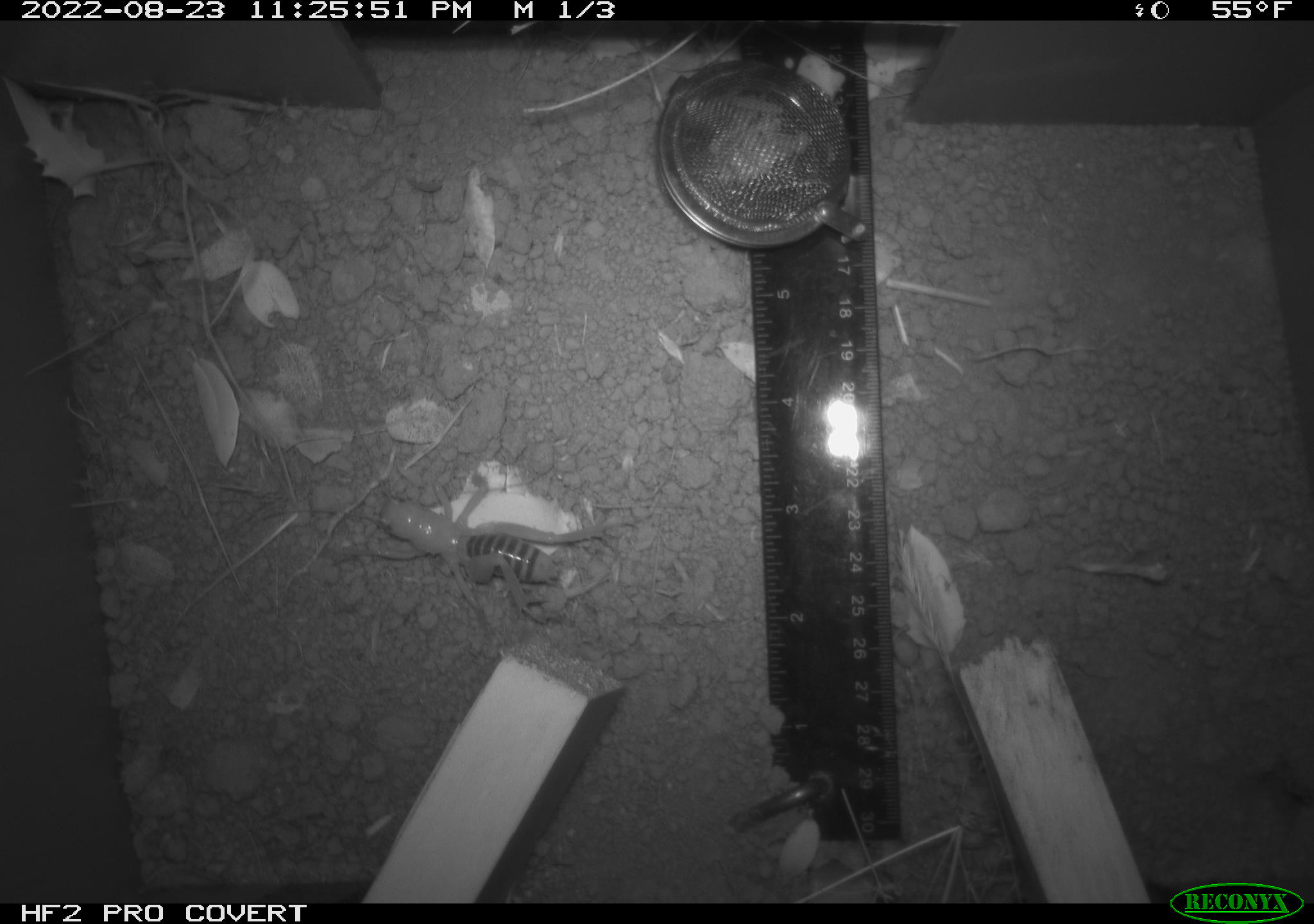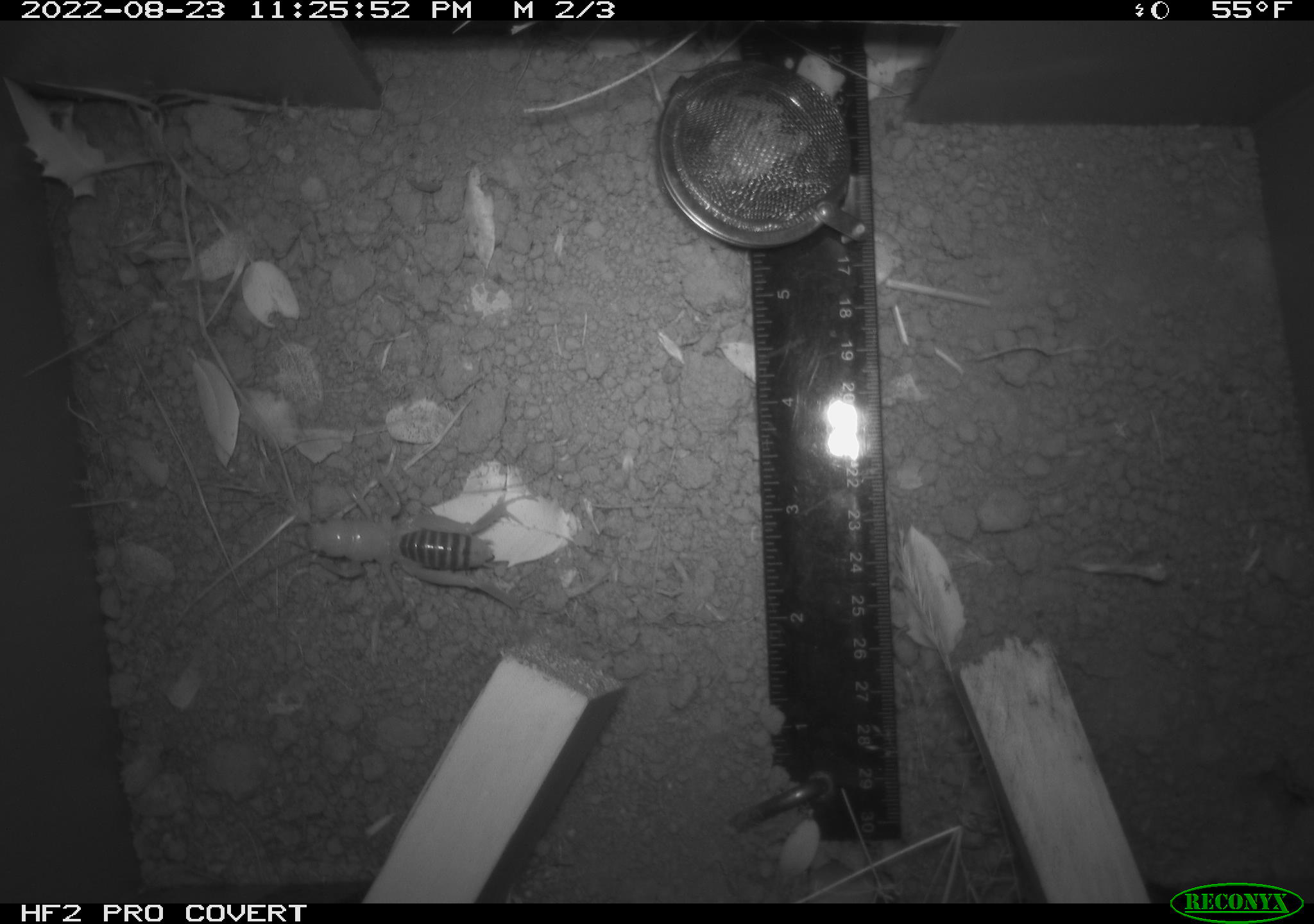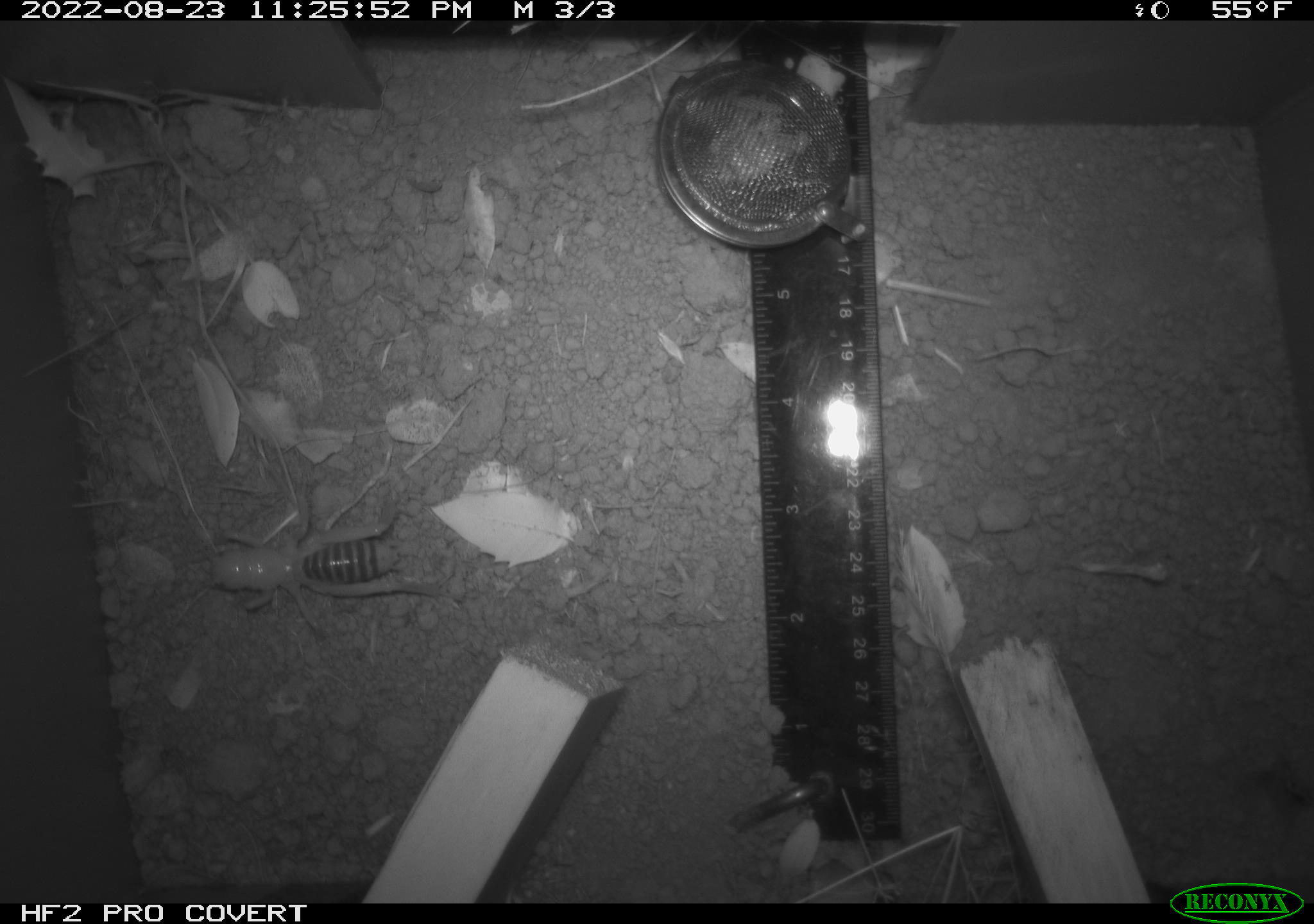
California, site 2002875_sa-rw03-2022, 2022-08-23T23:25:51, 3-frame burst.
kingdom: Animalia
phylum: Arthropoda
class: Insecta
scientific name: Insecta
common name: insect